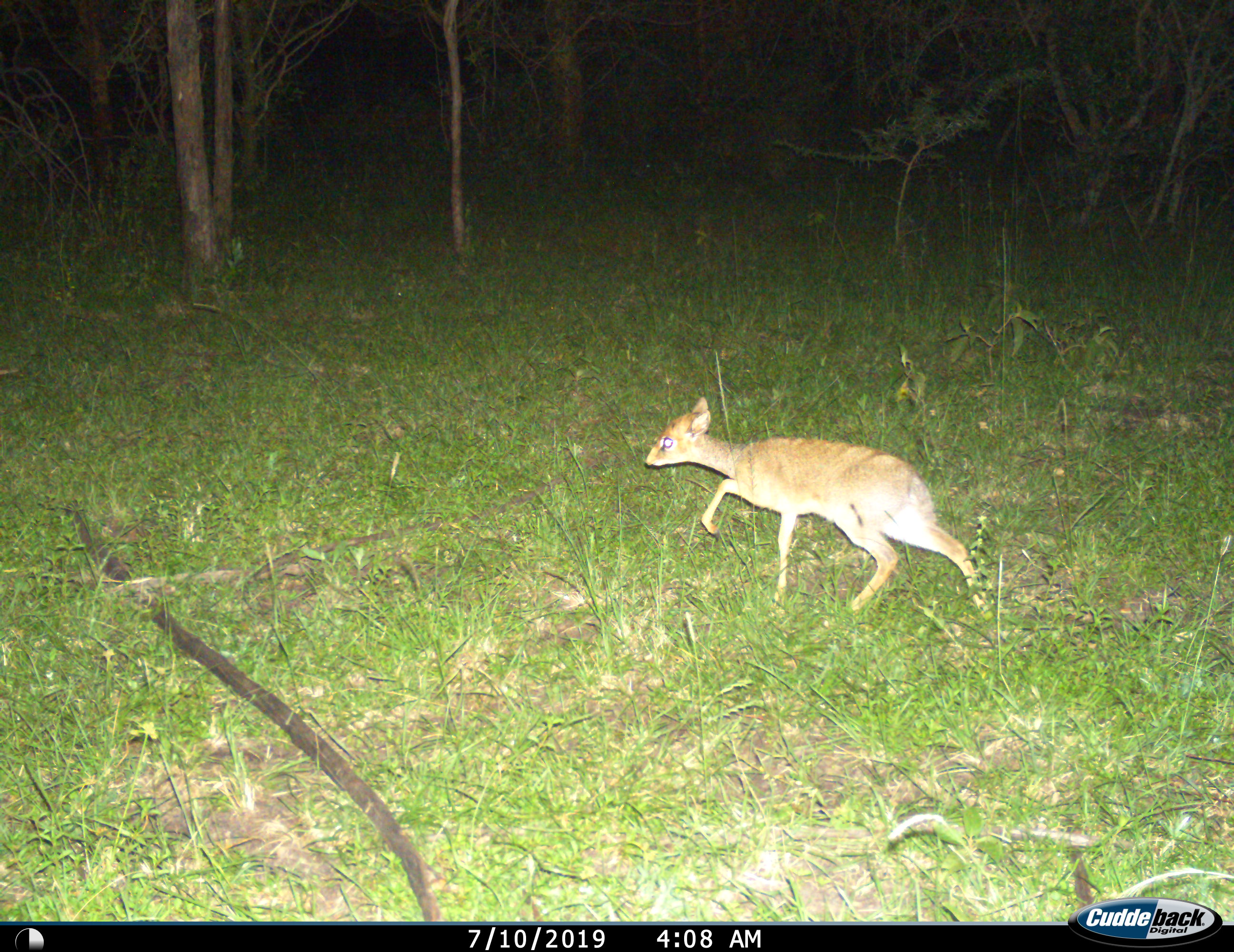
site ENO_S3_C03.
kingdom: Animalia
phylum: Chordata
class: Mammalia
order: Artiodactyla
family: Bovidae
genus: Madoqua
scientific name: Madoqua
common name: dik-dik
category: dikdik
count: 1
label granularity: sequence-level